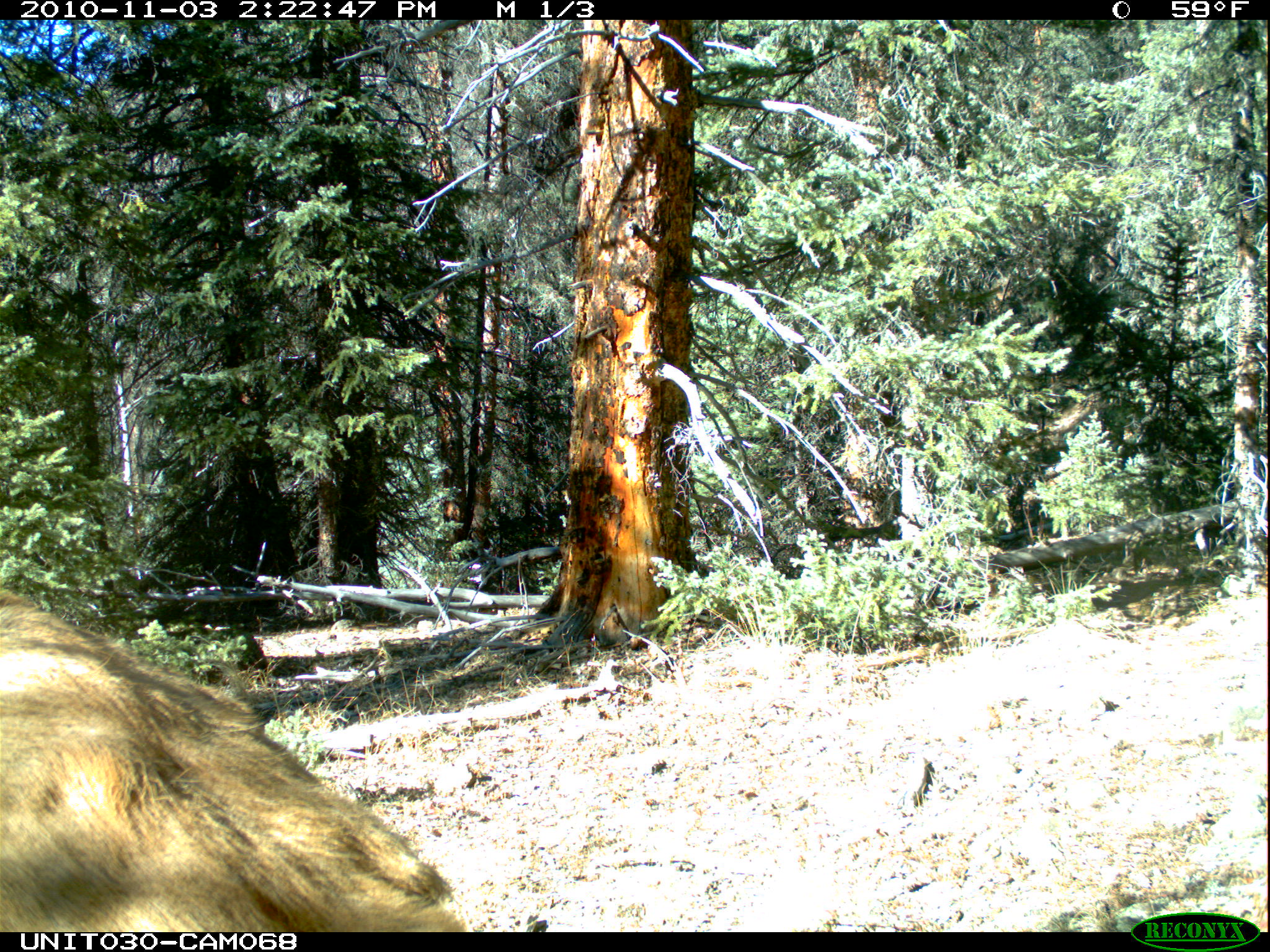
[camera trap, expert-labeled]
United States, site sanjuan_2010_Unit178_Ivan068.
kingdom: Animalia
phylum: Chordata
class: Mammalia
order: Artiodactyla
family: Cervidae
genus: Cervus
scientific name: Cervus elaphus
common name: red deer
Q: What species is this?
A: Cervus elaphus (red deer).